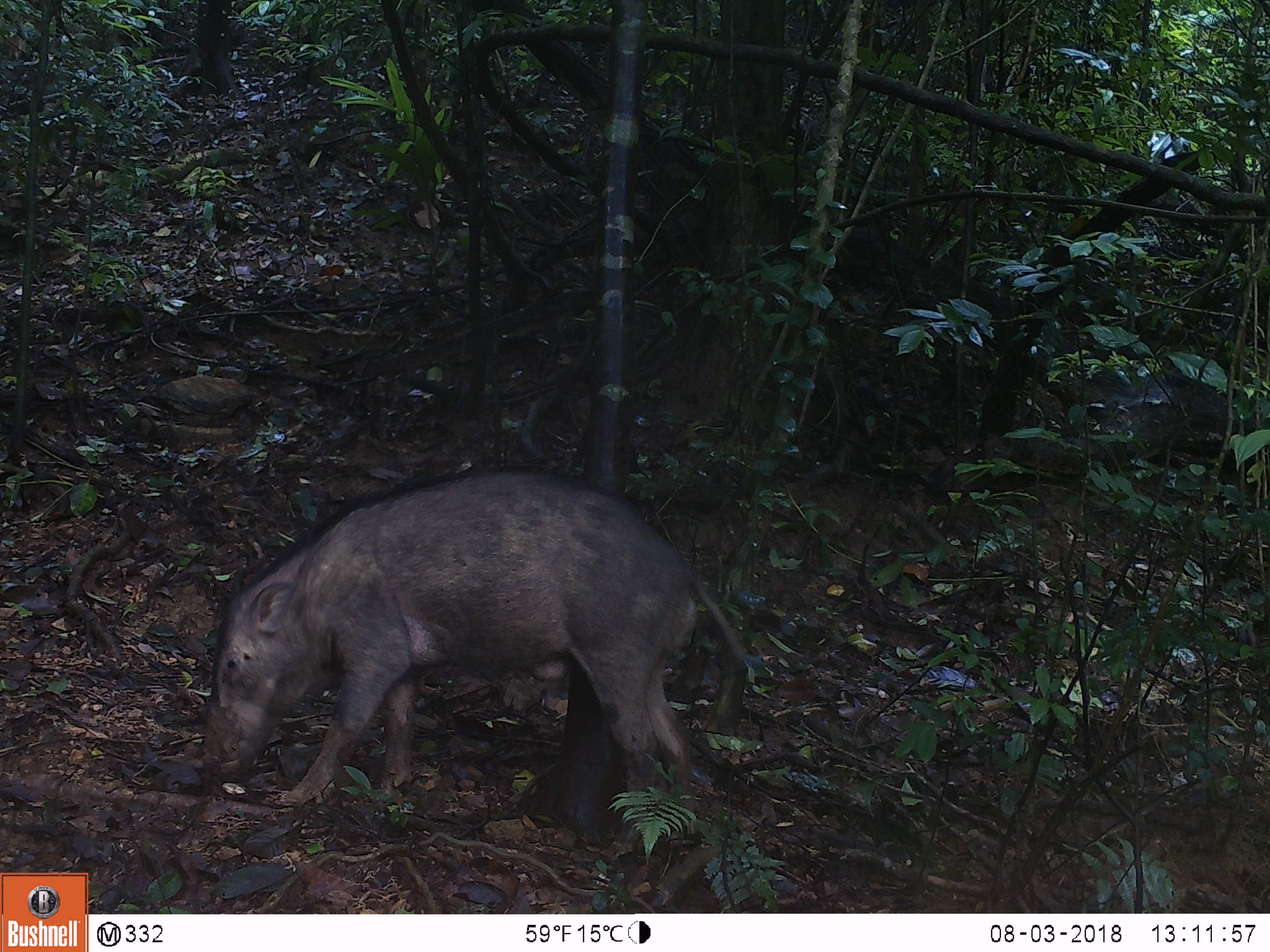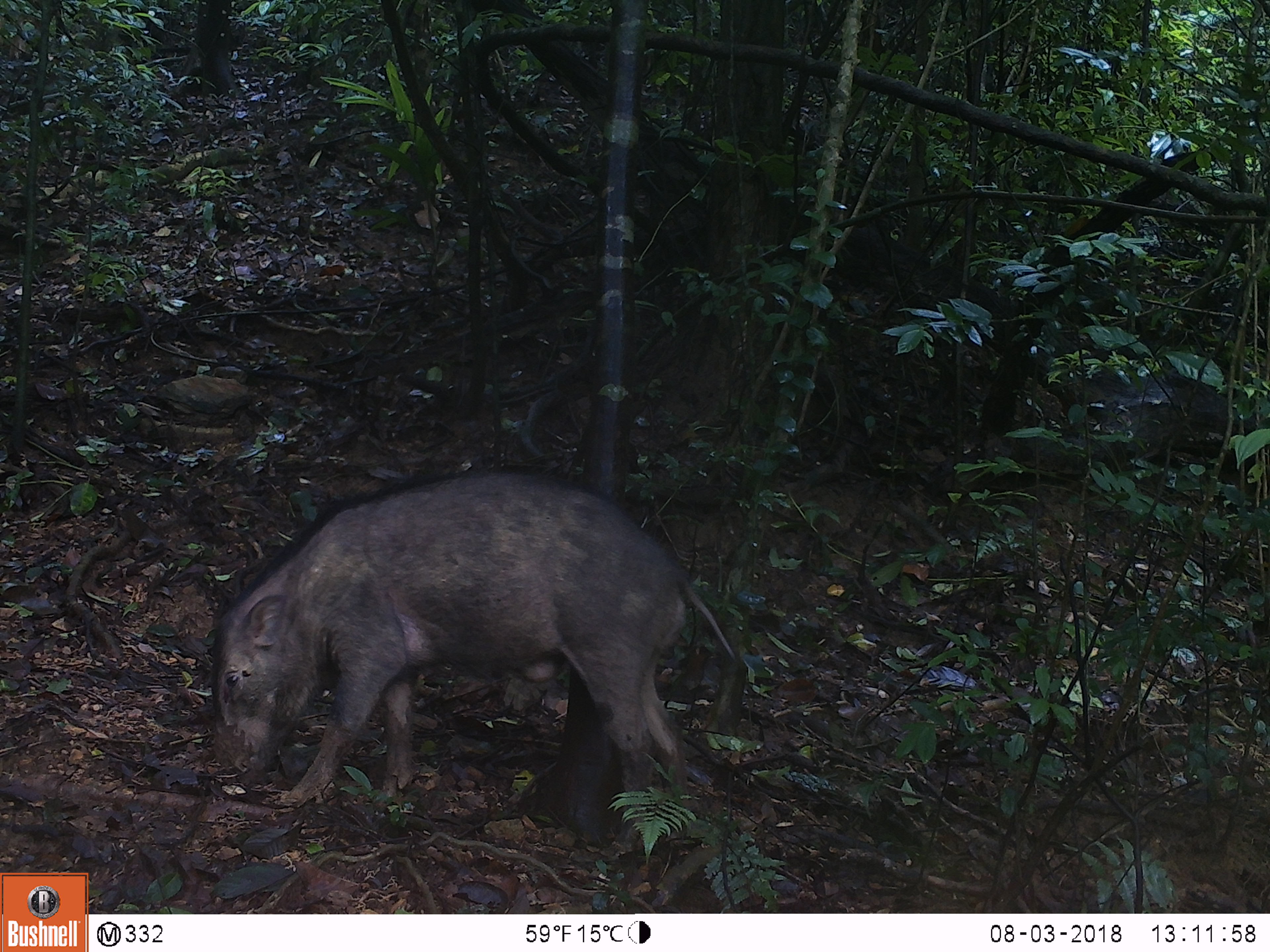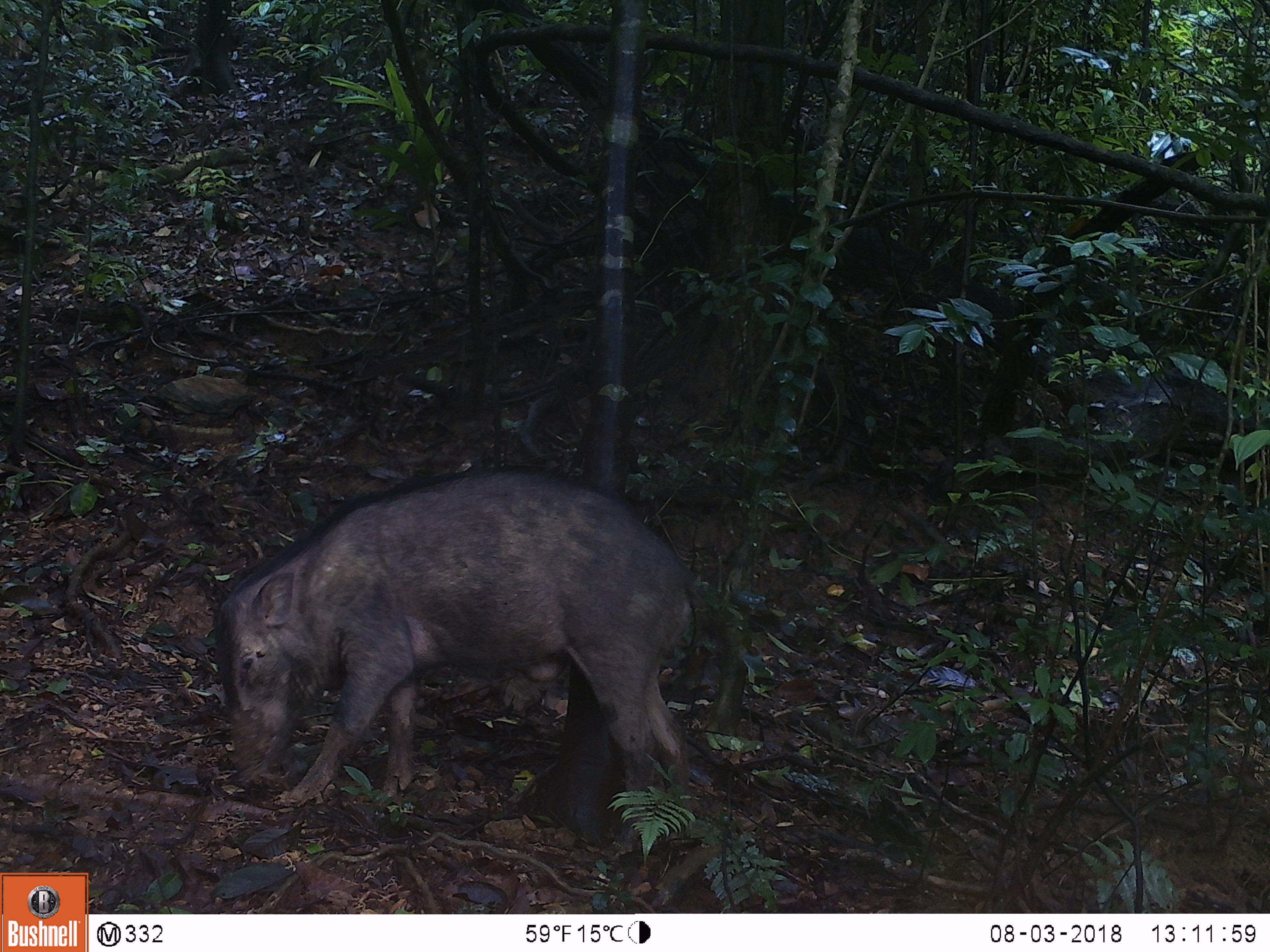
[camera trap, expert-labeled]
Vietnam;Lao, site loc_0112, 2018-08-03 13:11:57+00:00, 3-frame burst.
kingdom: Animalia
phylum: Chordata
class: Mammalia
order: Artiodactyla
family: Suidae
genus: Sus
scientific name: Sus scrofa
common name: eurasian wild pig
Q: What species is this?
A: Eurasian wild pig (Sus scrofa).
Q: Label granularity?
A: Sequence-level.